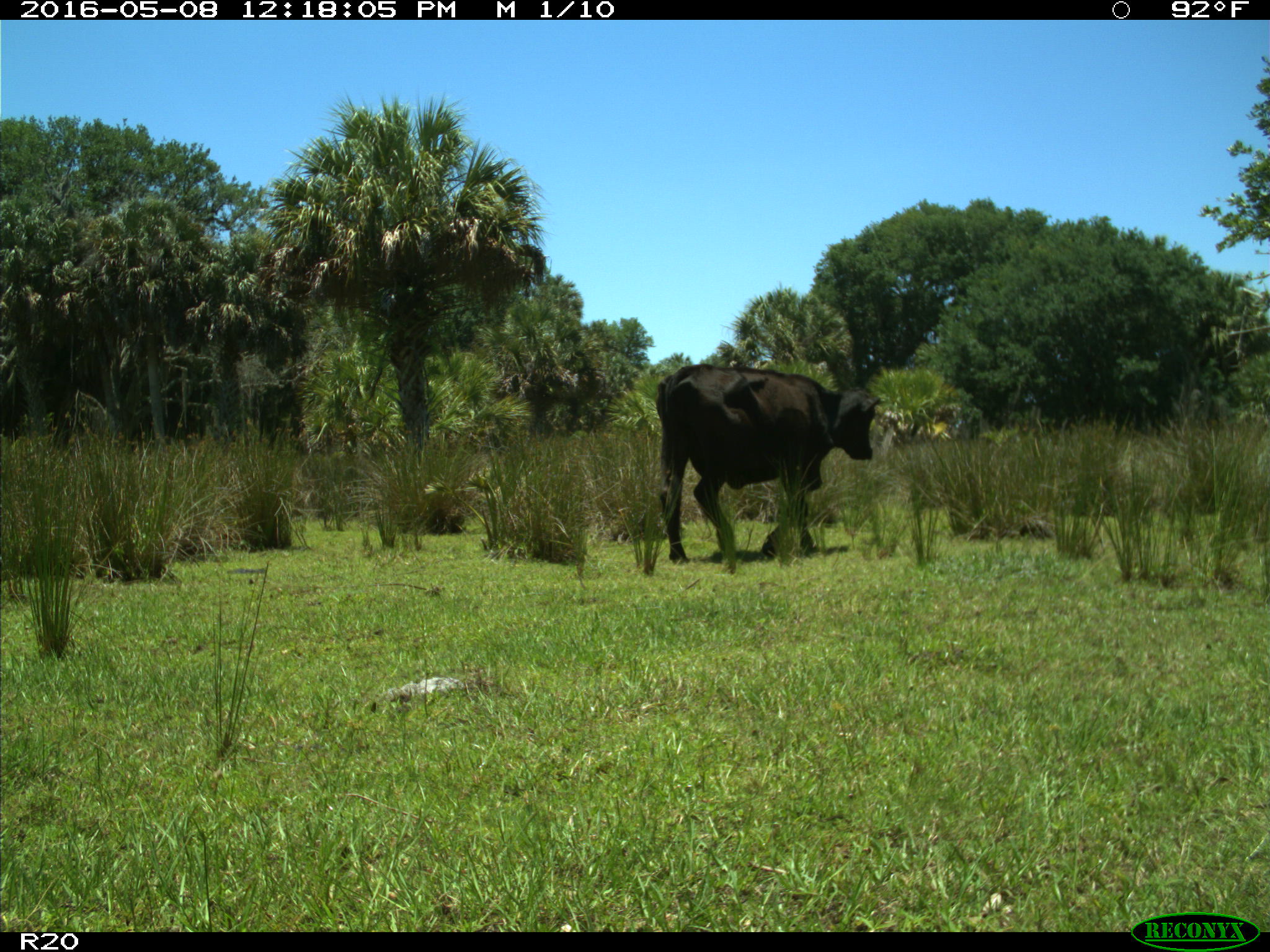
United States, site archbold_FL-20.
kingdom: Animalia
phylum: Chordata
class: Mammalia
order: Artiodactyla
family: Bovidae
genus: Bos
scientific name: Bos taurus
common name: domestic cow